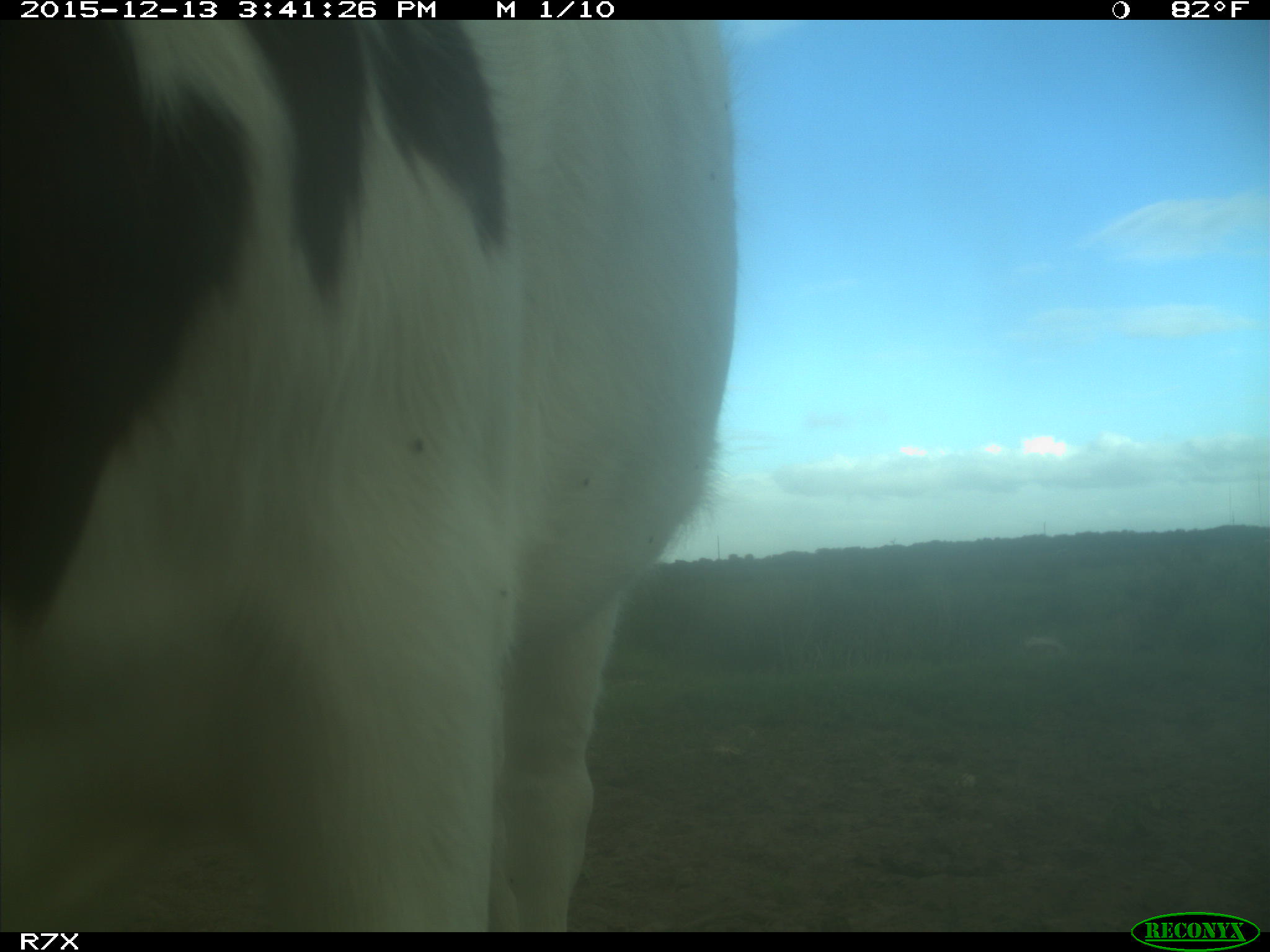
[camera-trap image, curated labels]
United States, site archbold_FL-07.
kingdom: Animalia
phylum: Chordata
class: Mammalia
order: Artiodactyla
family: Bovidae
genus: Bos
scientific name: Bos taurus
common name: domestic cow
Bos taurus (domestic cow).